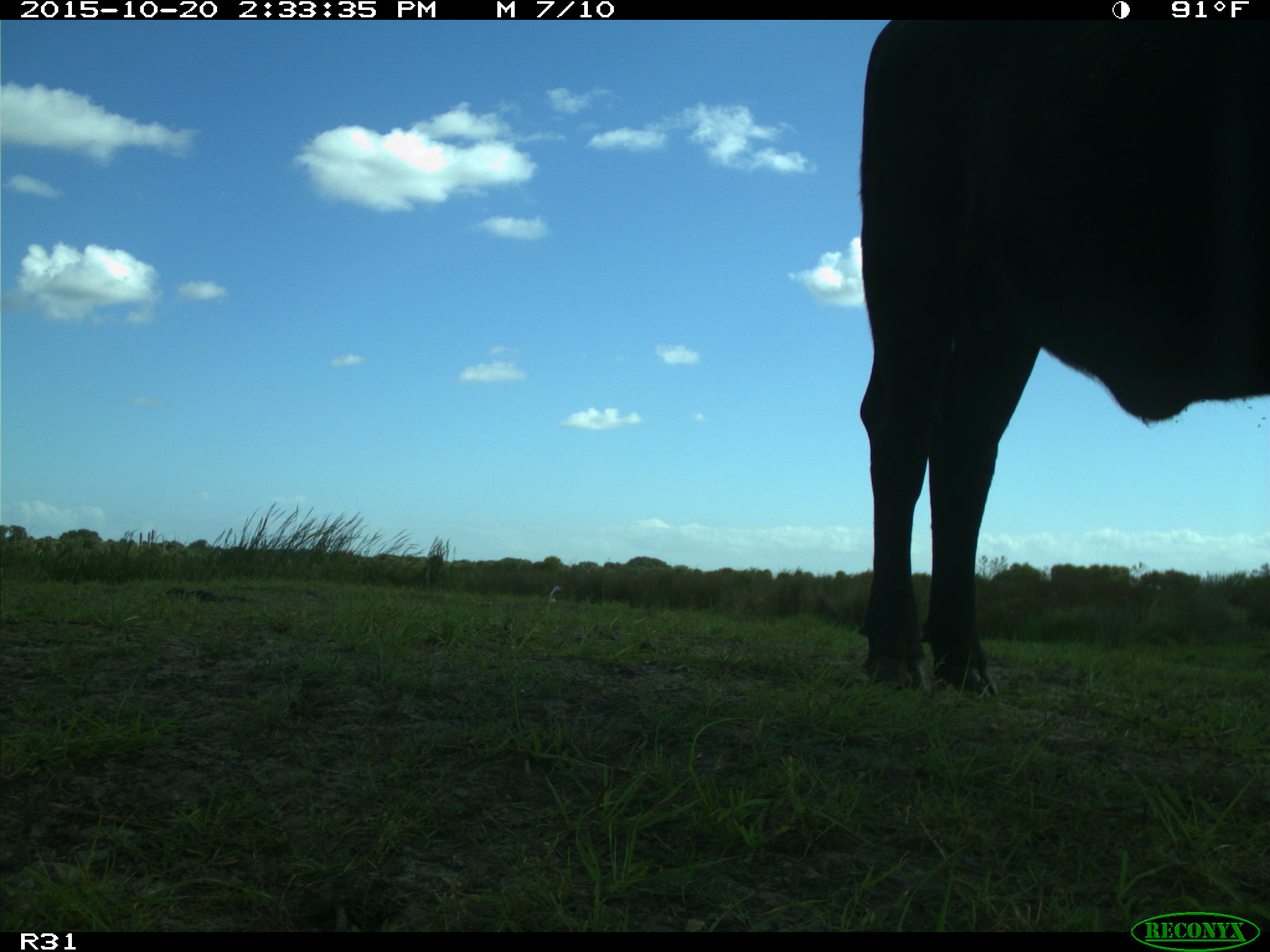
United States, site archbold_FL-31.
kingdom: Animalia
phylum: Chordata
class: Mammalia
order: Artiodactyla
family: Bovidae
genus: Bos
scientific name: Bos taurus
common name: domestic cow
Bos taurus (domestic cow).